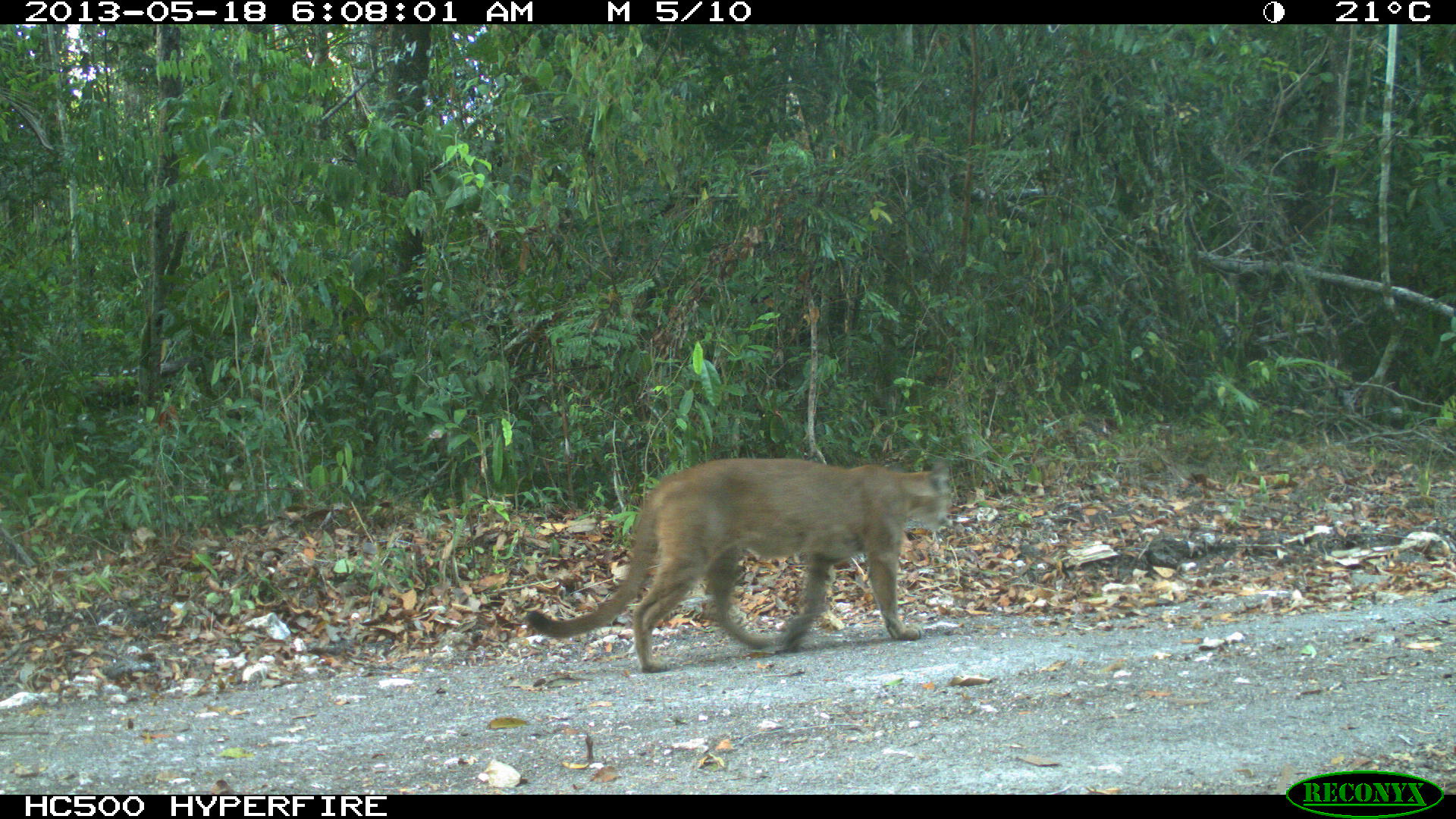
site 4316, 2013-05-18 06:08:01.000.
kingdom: Animalia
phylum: Chordata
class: Mammalia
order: Carnivora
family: Felidae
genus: Puma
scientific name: Puma concolor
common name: mountain lion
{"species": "Puma concolor (mountain lion)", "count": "1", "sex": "male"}